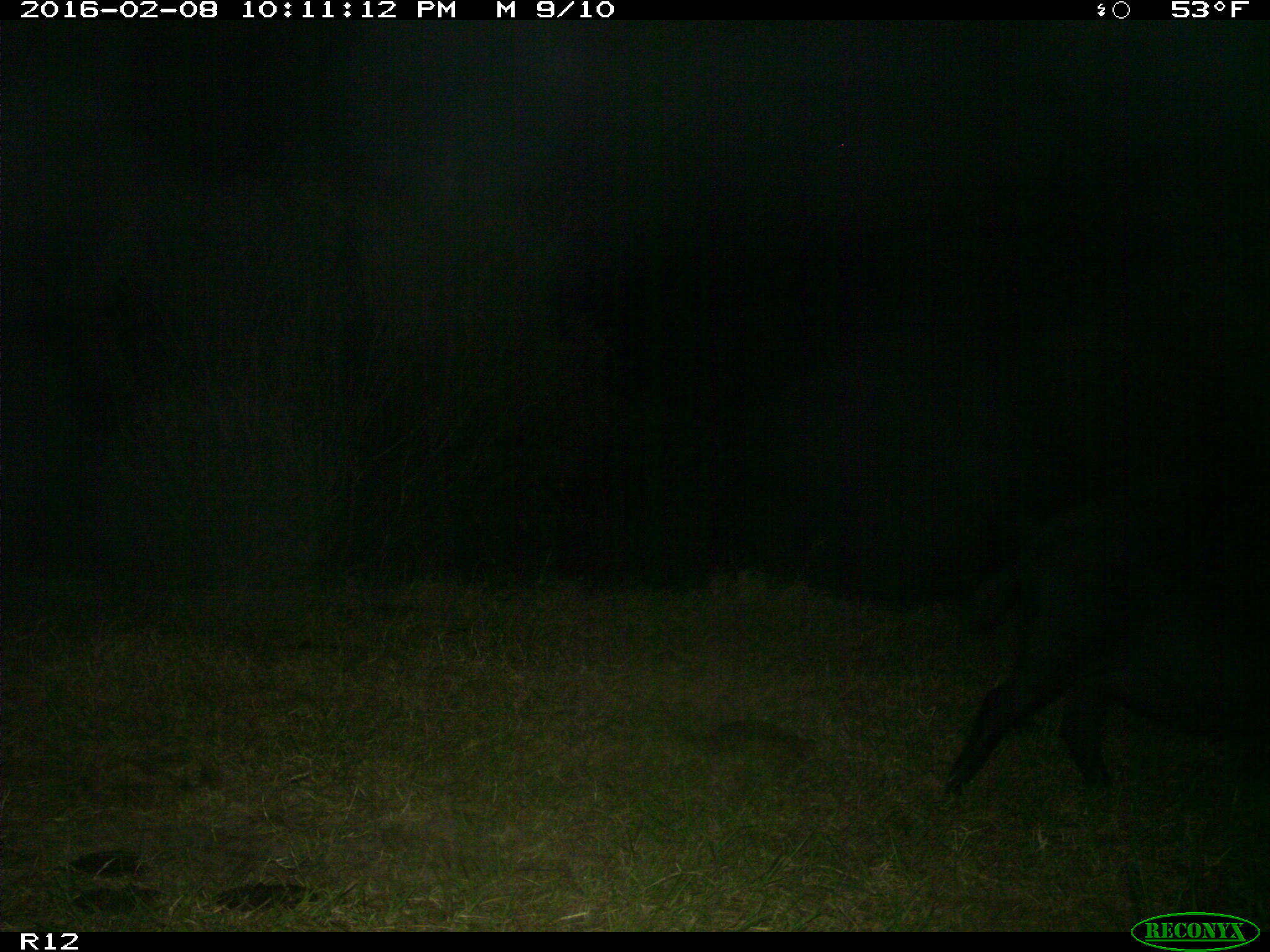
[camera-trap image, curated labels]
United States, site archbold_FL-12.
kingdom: Animalia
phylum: Chordata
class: Mammalia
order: Artiodactyla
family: Suidae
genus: Sus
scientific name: Sus scrofa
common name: wild boar